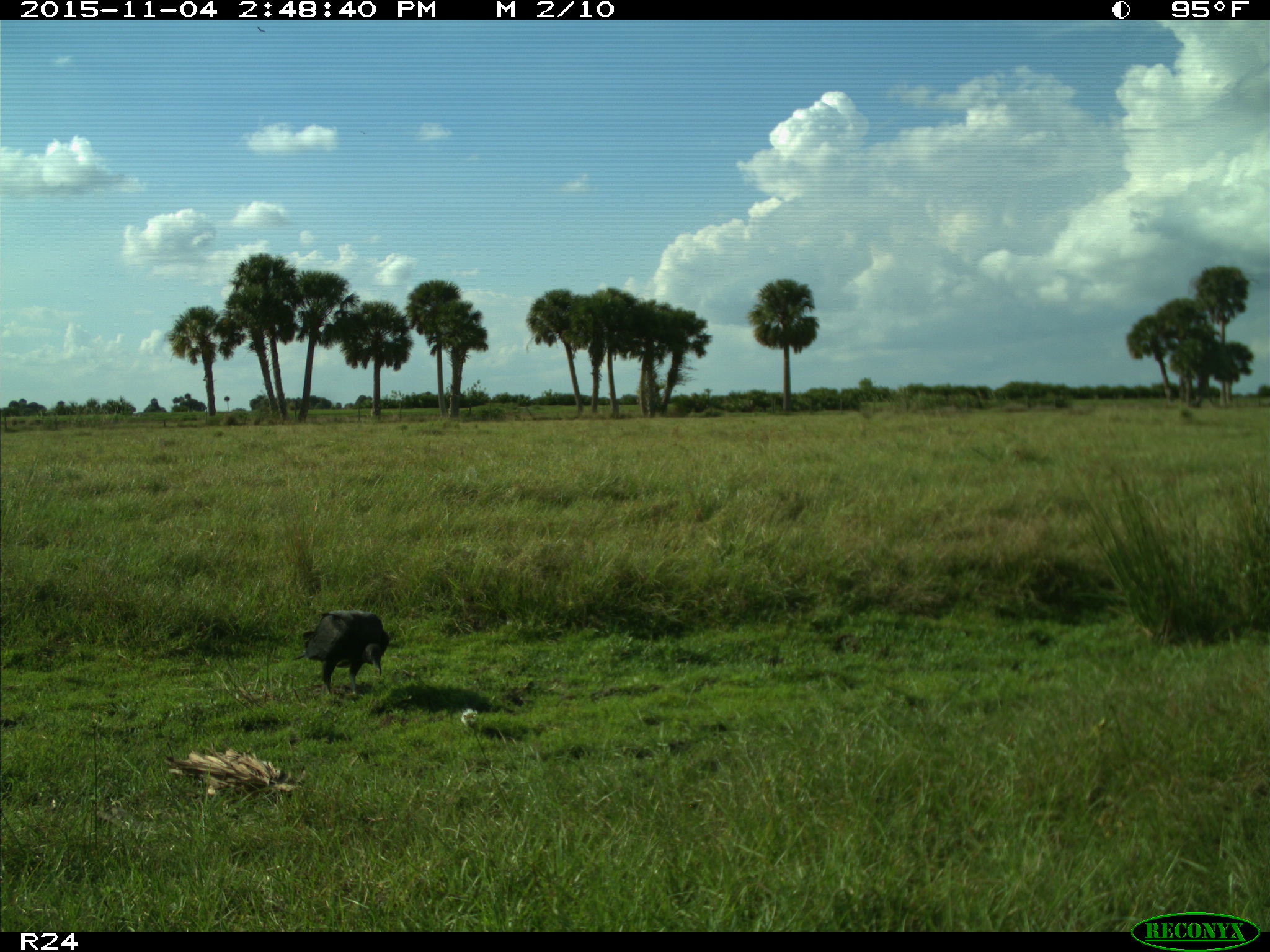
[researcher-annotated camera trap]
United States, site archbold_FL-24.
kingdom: Animalia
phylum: Chordata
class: Aves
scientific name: Aves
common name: birds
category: unidentified bird